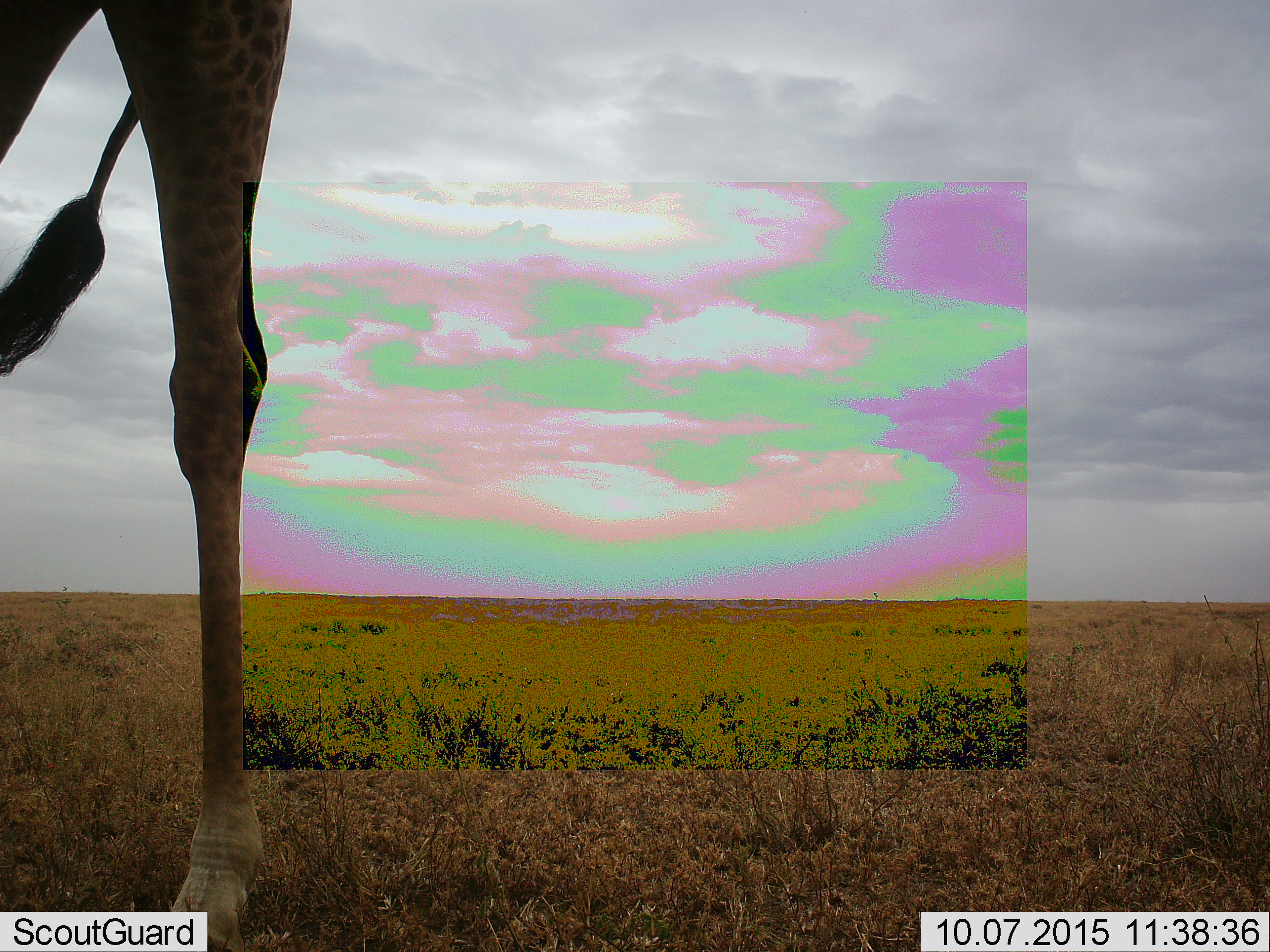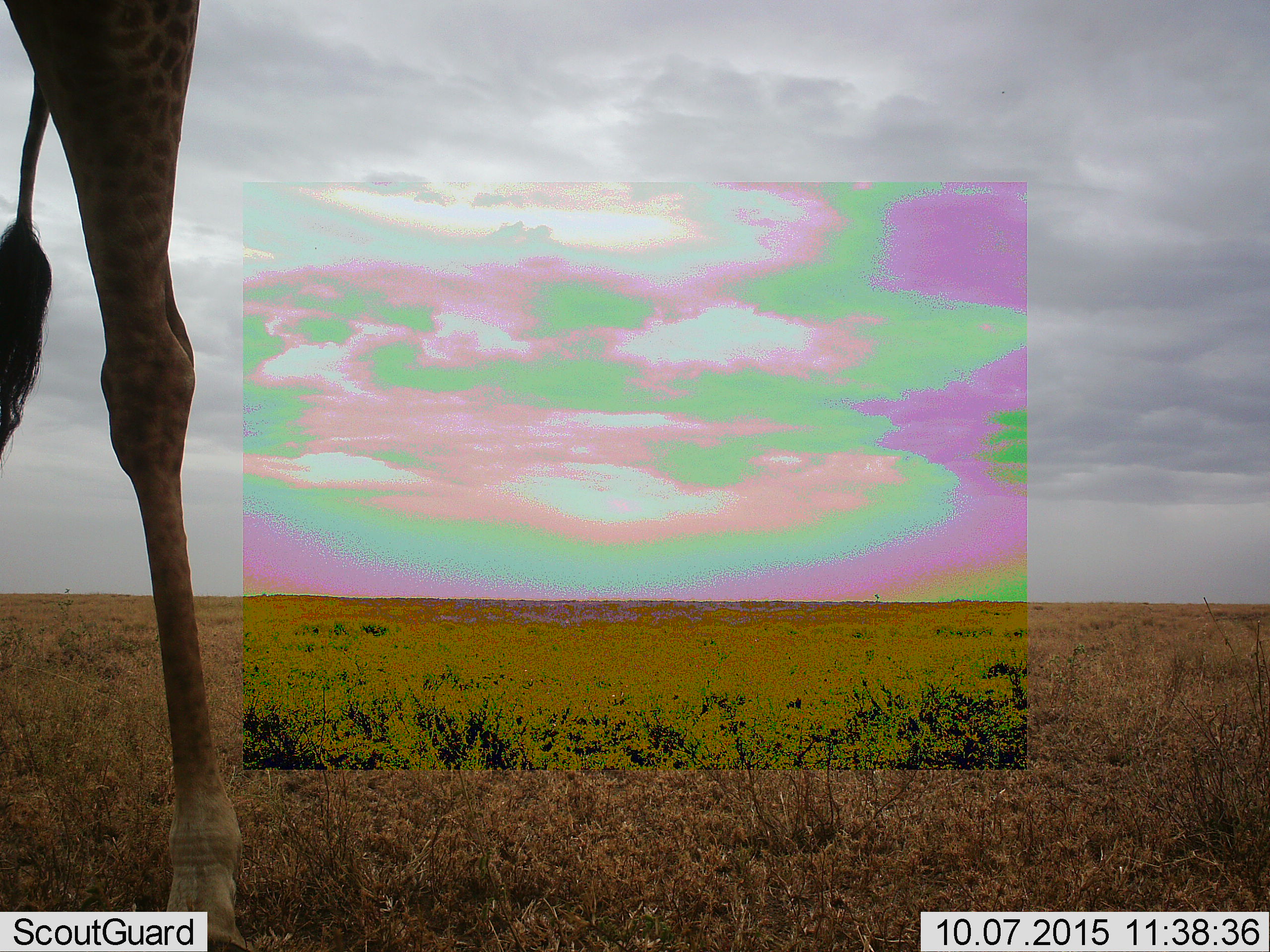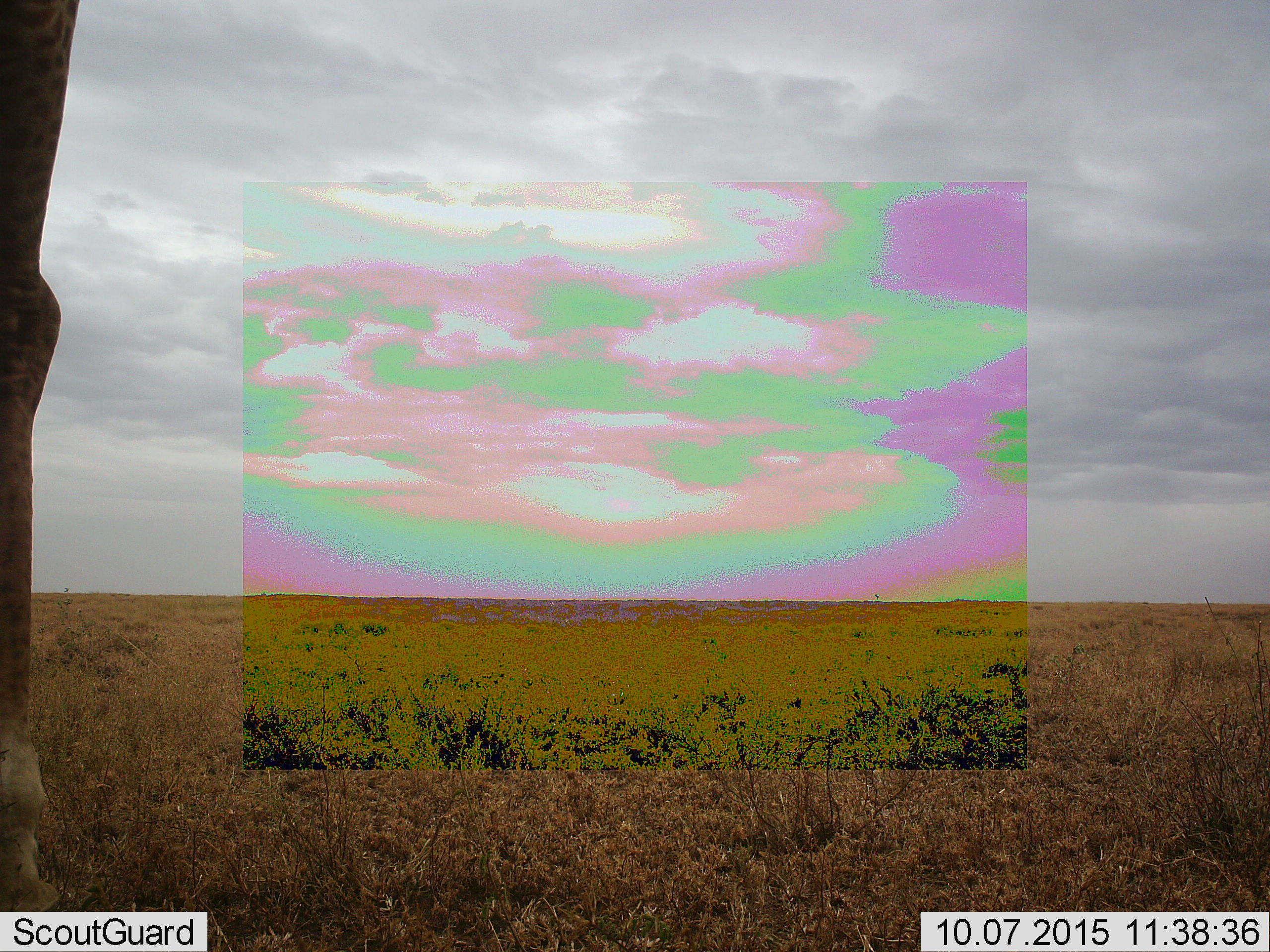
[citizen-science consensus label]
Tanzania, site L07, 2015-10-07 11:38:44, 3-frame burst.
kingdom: Animalia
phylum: Chordata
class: Mammalia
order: Artiodactyla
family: Giraffidae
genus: Giraffa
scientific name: Giraffa camelopardalis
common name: giraffe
Giraffe (Giraffa camelopardalis), count 1. Behavior (volunteer vote fractions): standing 11%, resting 0%, moving 89%, interacting 0%. Young present (vote fraction): 11%. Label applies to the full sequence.